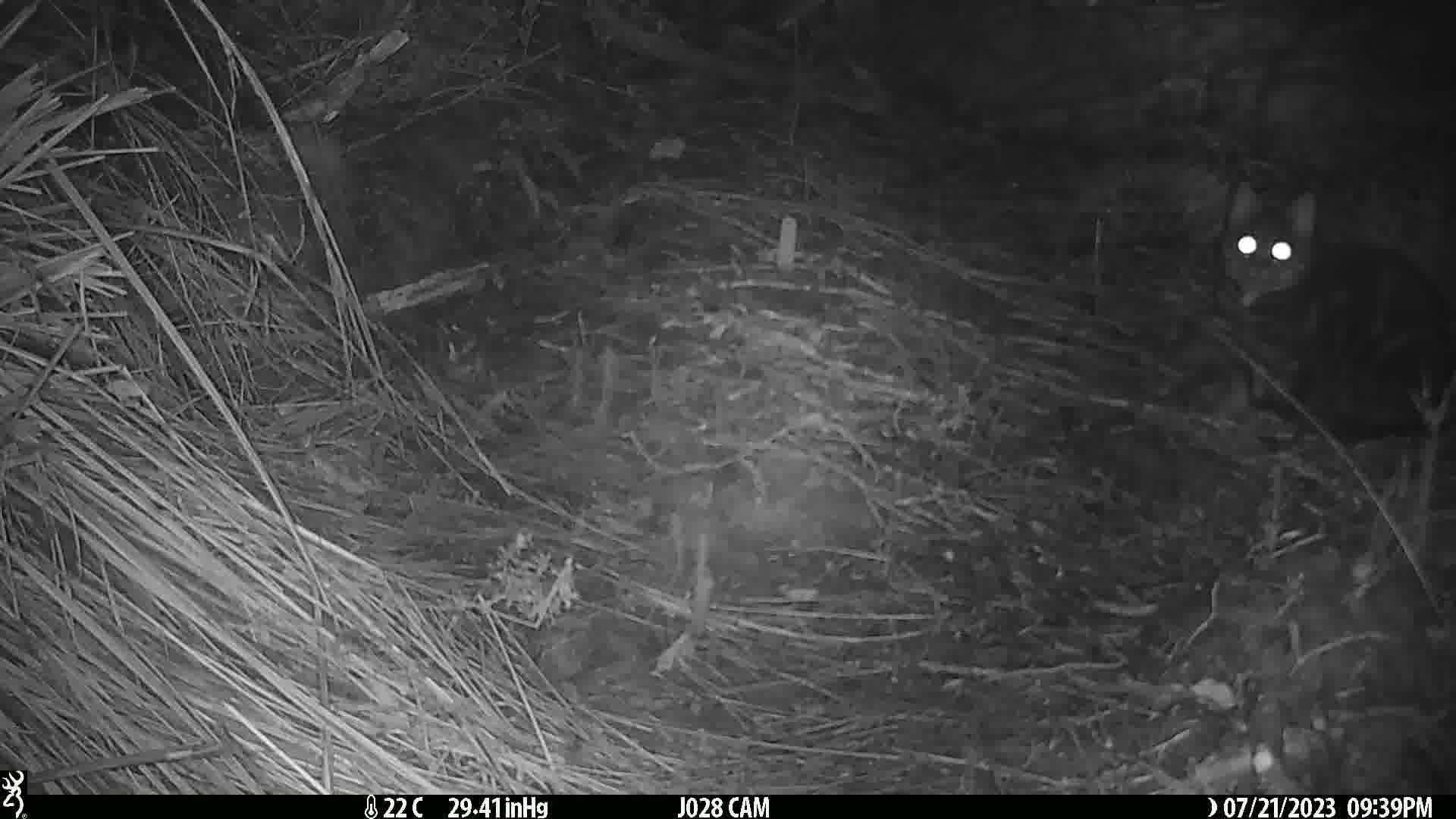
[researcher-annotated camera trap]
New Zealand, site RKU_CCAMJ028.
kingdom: Animalia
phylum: Chordata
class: Mammalia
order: Carnivora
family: Felidae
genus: Felis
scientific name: Felis catus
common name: domestic cat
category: cat